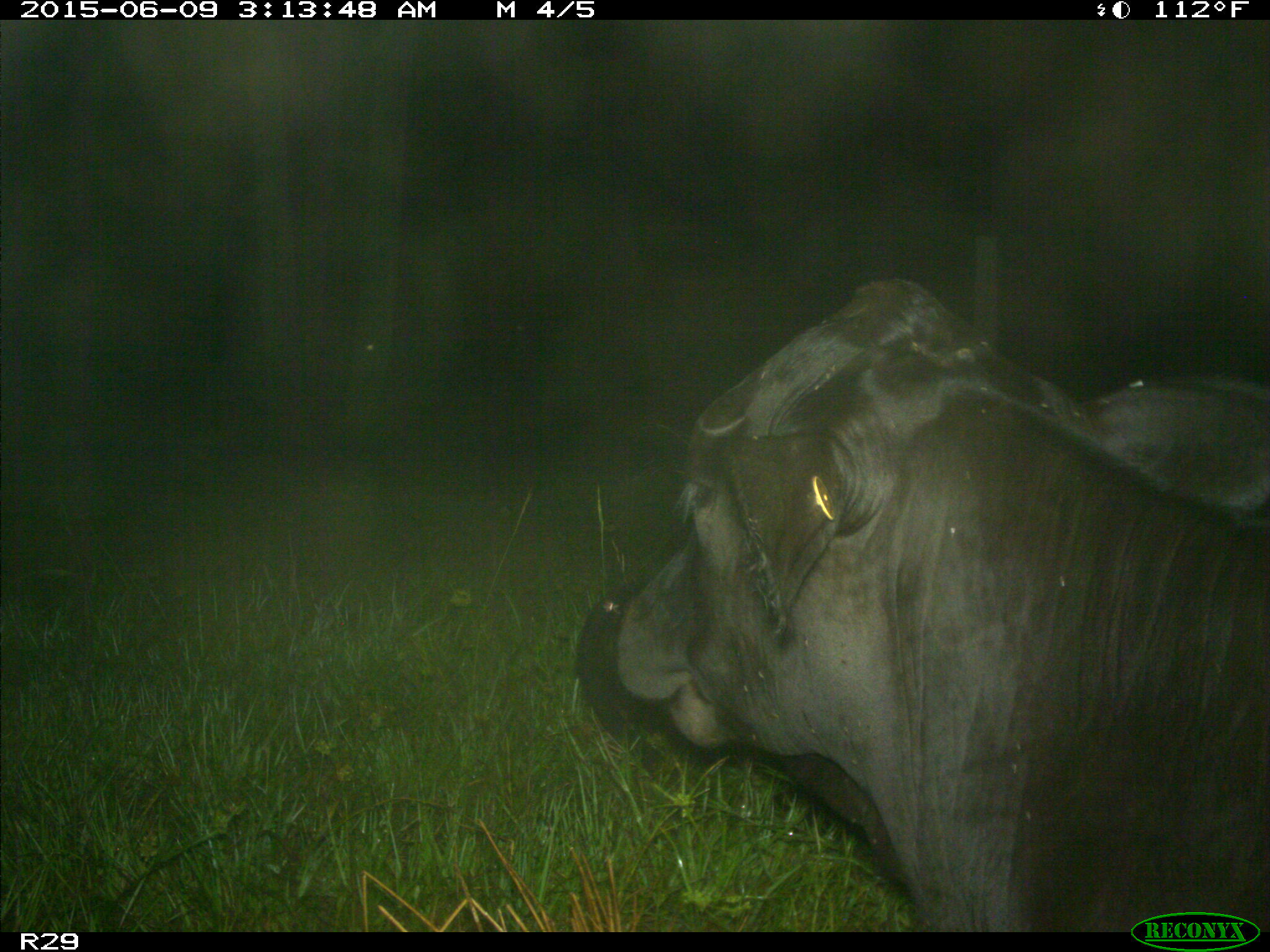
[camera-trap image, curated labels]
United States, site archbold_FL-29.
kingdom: Animalia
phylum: Chordata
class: Mammalia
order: Artiodactyla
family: Bovidae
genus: Bos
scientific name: Bos taurus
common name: domestic cow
Bos taurus (domestic cow).